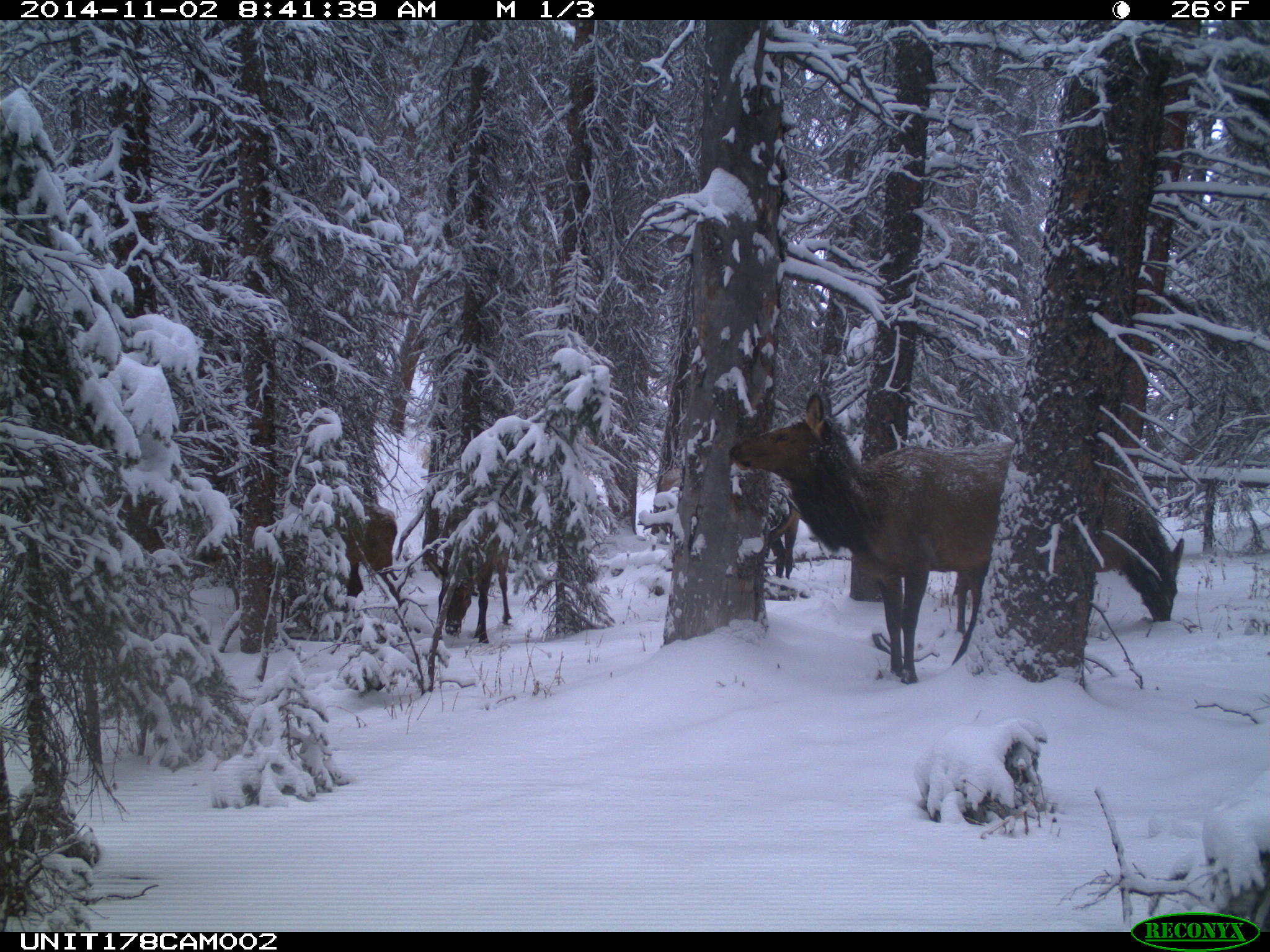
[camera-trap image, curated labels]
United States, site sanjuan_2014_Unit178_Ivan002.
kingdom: Animalia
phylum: Chordata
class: Mammalia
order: Artiodactyla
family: Cervidae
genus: Cervus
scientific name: Cervus elaphus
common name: red deer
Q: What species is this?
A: Cervus elaphus (red deer).